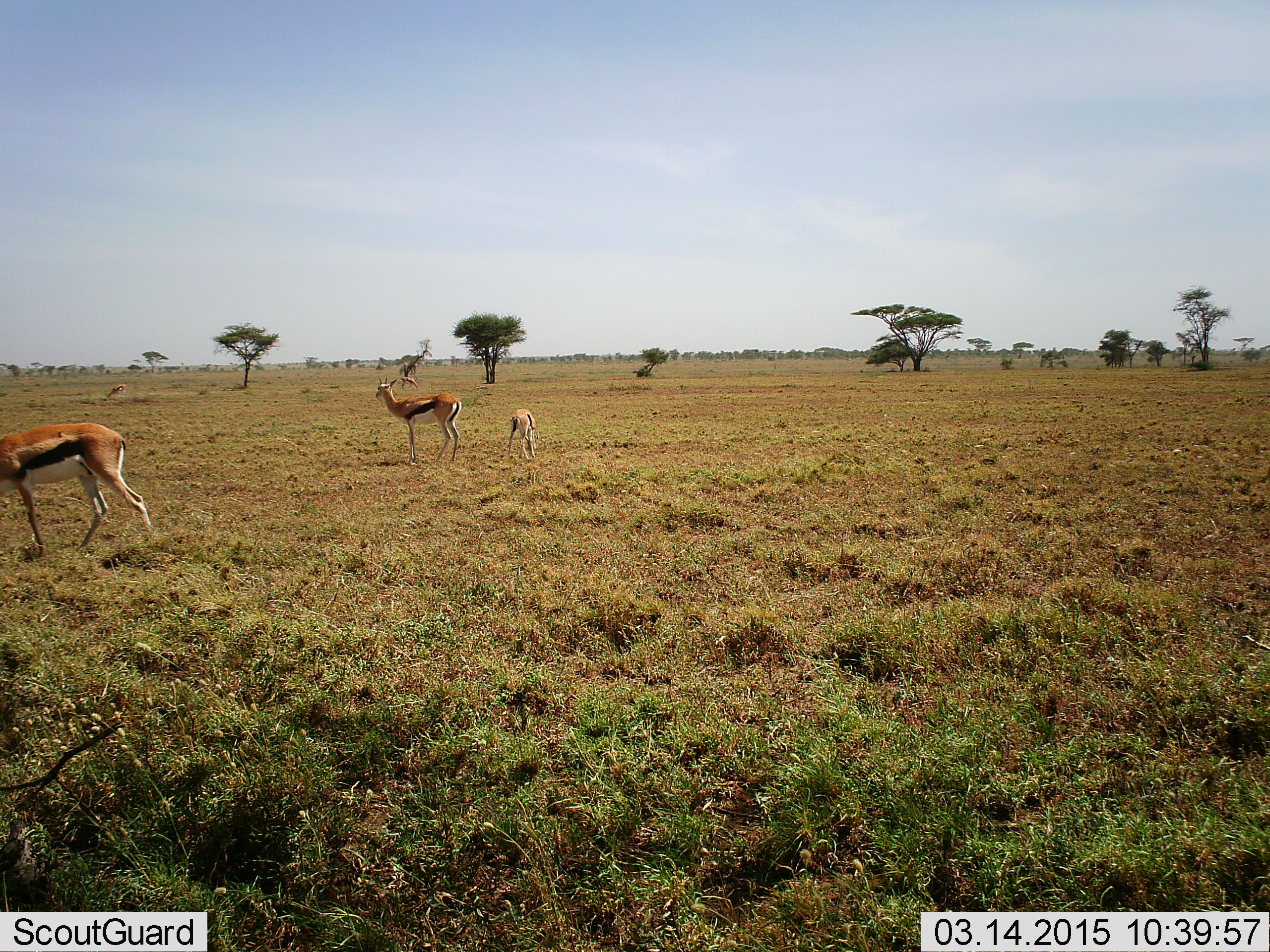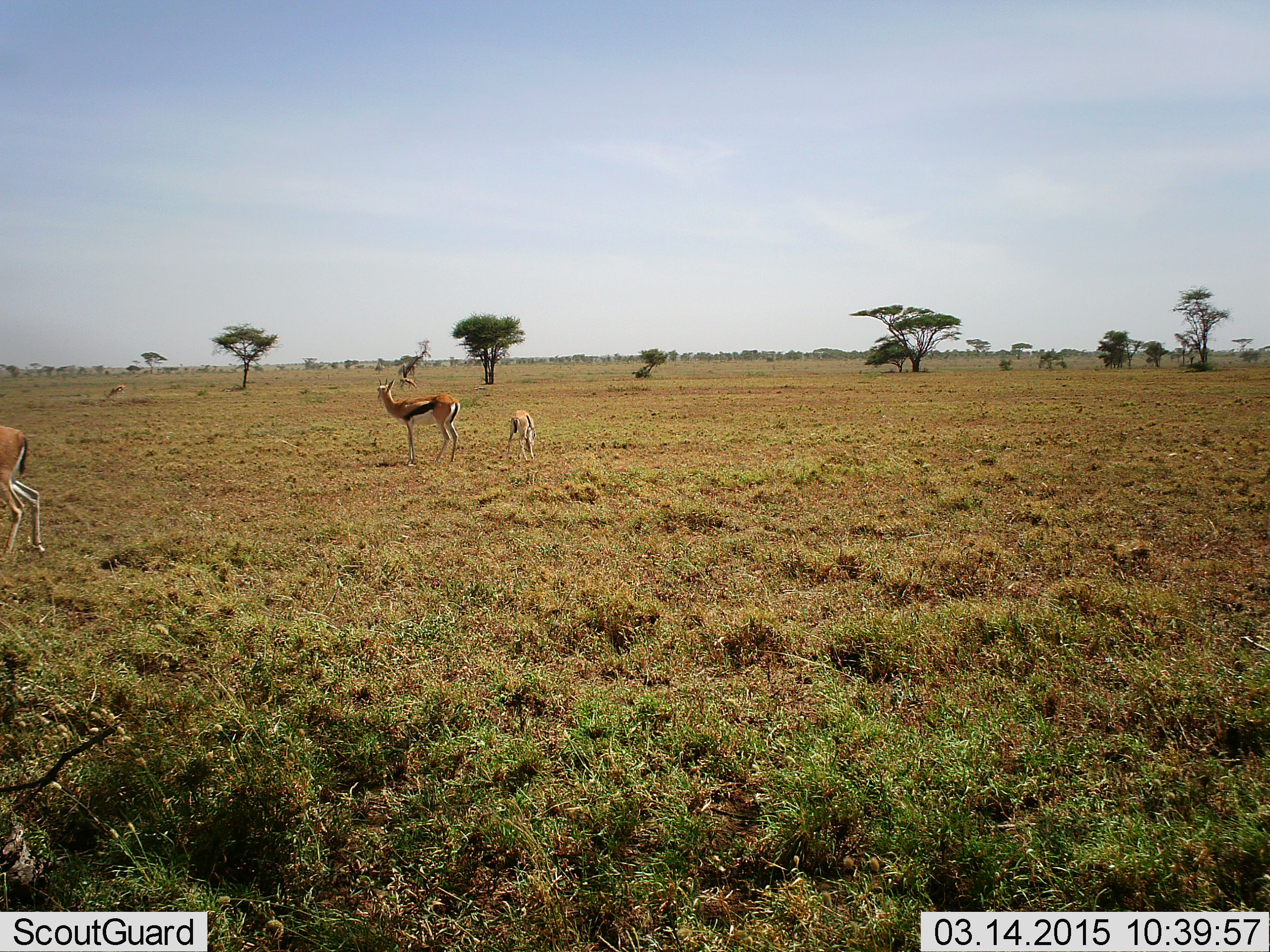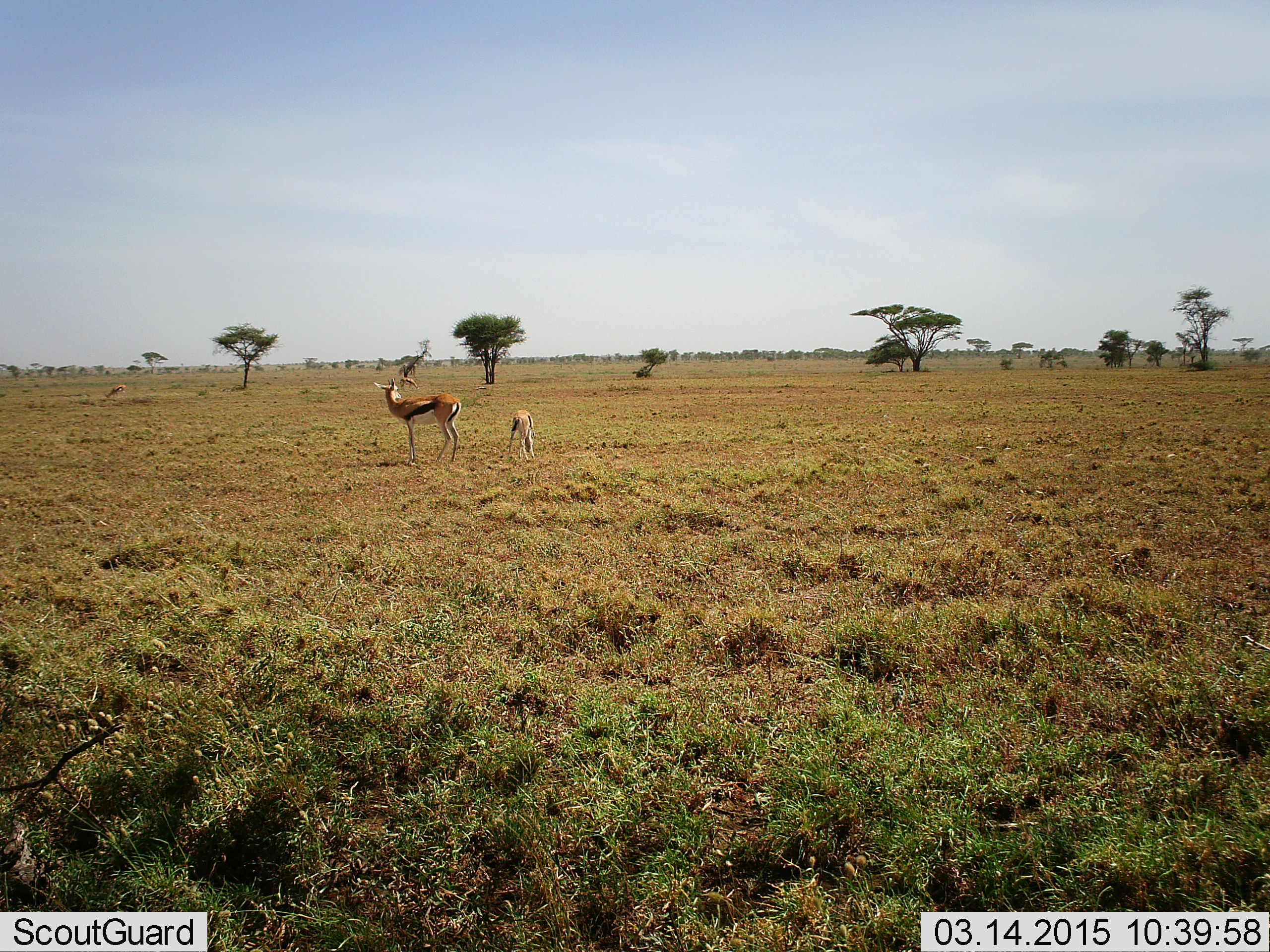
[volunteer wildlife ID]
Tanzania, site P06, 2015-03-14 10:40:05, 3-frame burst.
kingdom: Animalia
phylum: Chordata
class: Mammalia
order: Artiodactyla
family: Bovidae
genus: Eudorcas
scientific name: Eudorcas thomsonii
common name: thomson's gazelle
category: gazellethomsons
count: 3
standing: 100%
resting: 0%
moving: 64%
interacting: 0%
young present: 91%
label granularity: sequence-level